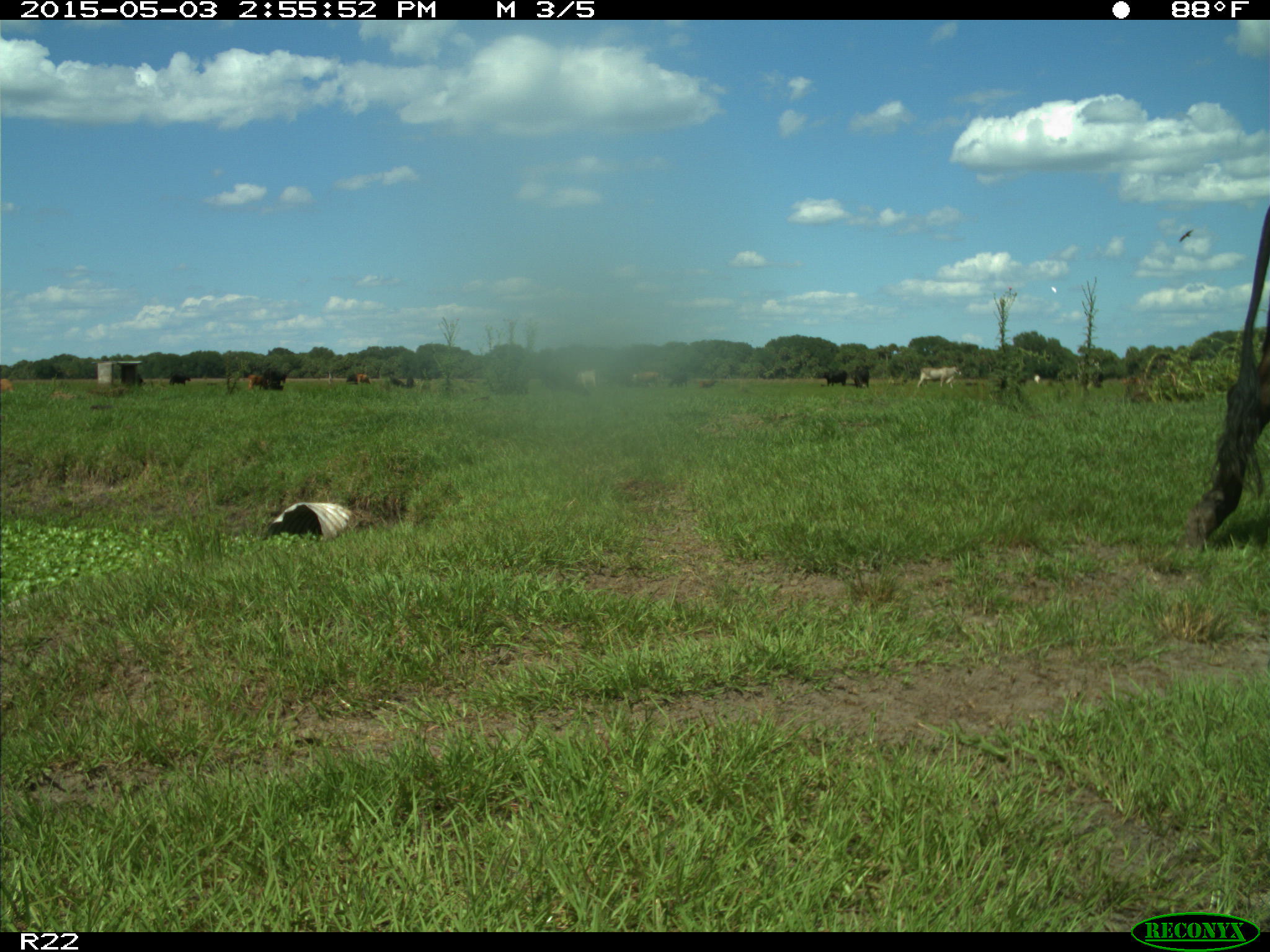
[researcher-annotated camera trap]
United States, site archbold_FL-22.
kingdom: Animalia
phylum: Chordata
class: Mammalia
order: Artiodactyla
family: Bovidae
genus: Bos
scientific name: Bos taurus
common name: domestic cow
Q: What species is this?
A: Bos taurus (domestic cow).